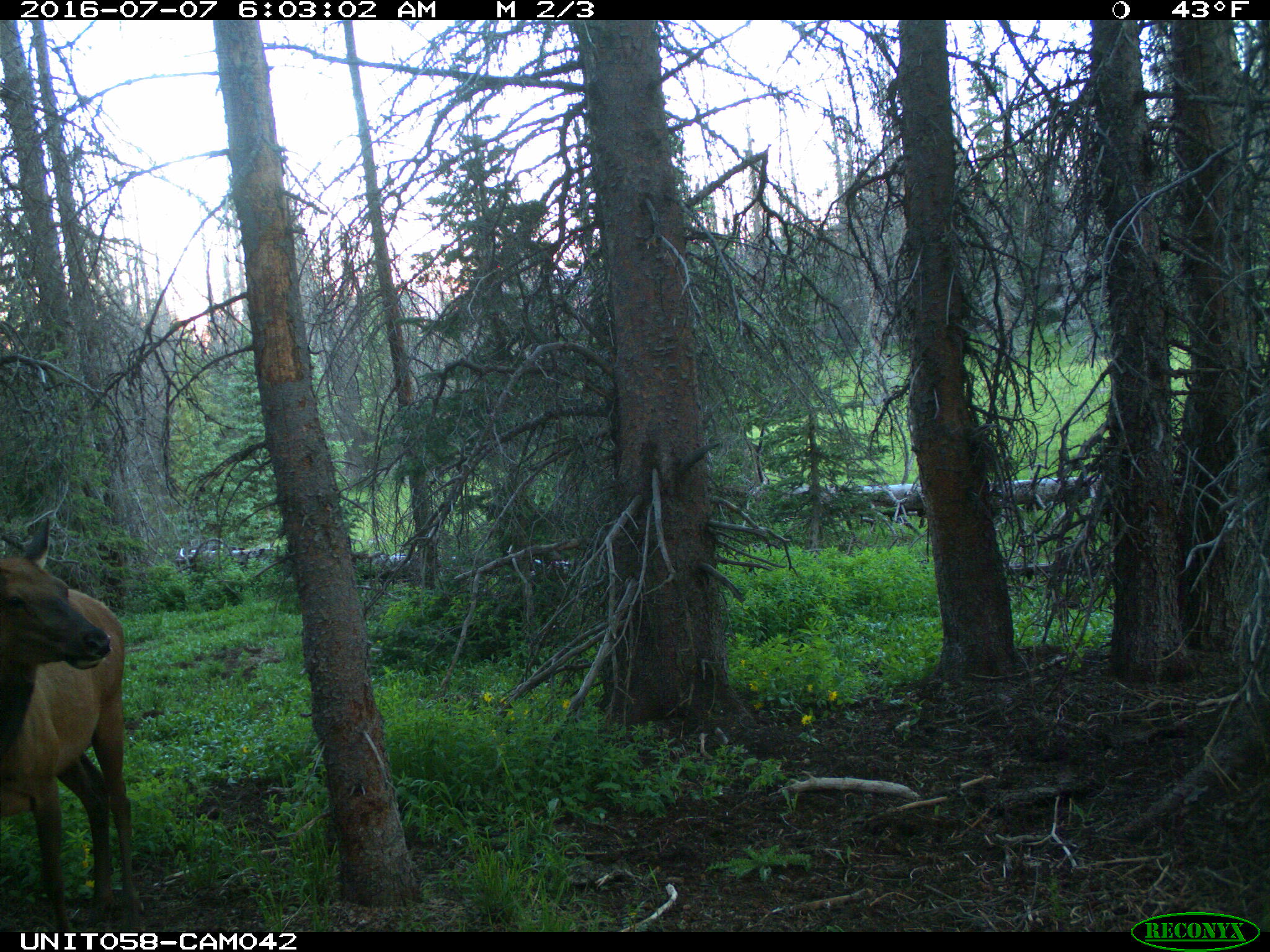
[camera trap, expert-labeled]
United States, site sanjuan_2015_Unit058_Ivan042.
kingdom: Animalia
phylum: Chordata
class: Mammalia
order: Artiodactyla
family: Cervidae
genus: Cervus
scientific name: Cervus elaphus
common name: red deer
Cervus elaphus (red deer).